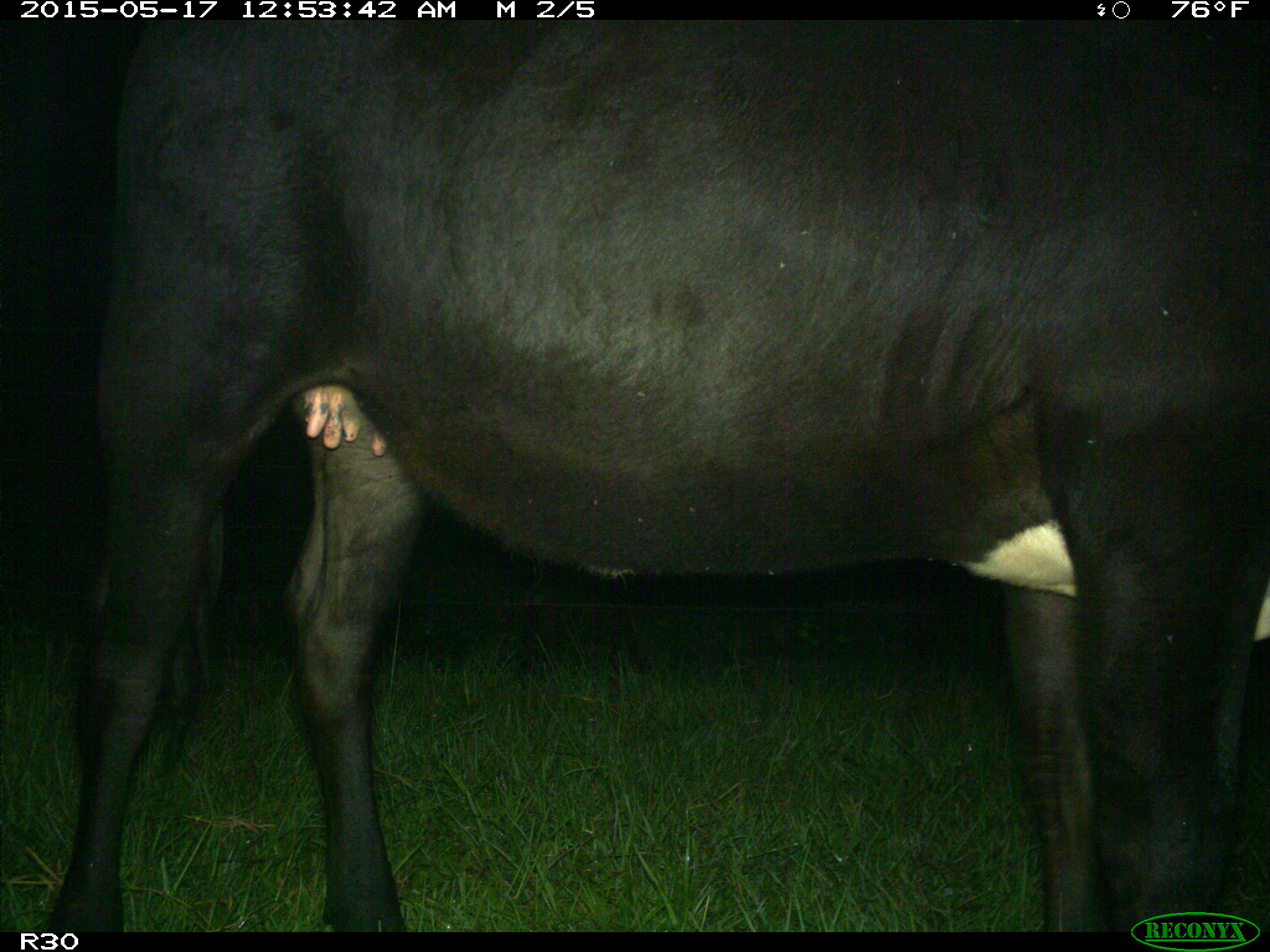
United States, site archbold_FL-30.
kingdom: Animalia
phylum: Chordata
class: Mammalia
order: Artiodactyla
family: Bovidae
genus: Bos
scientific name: Bos taurus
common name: domestic cow